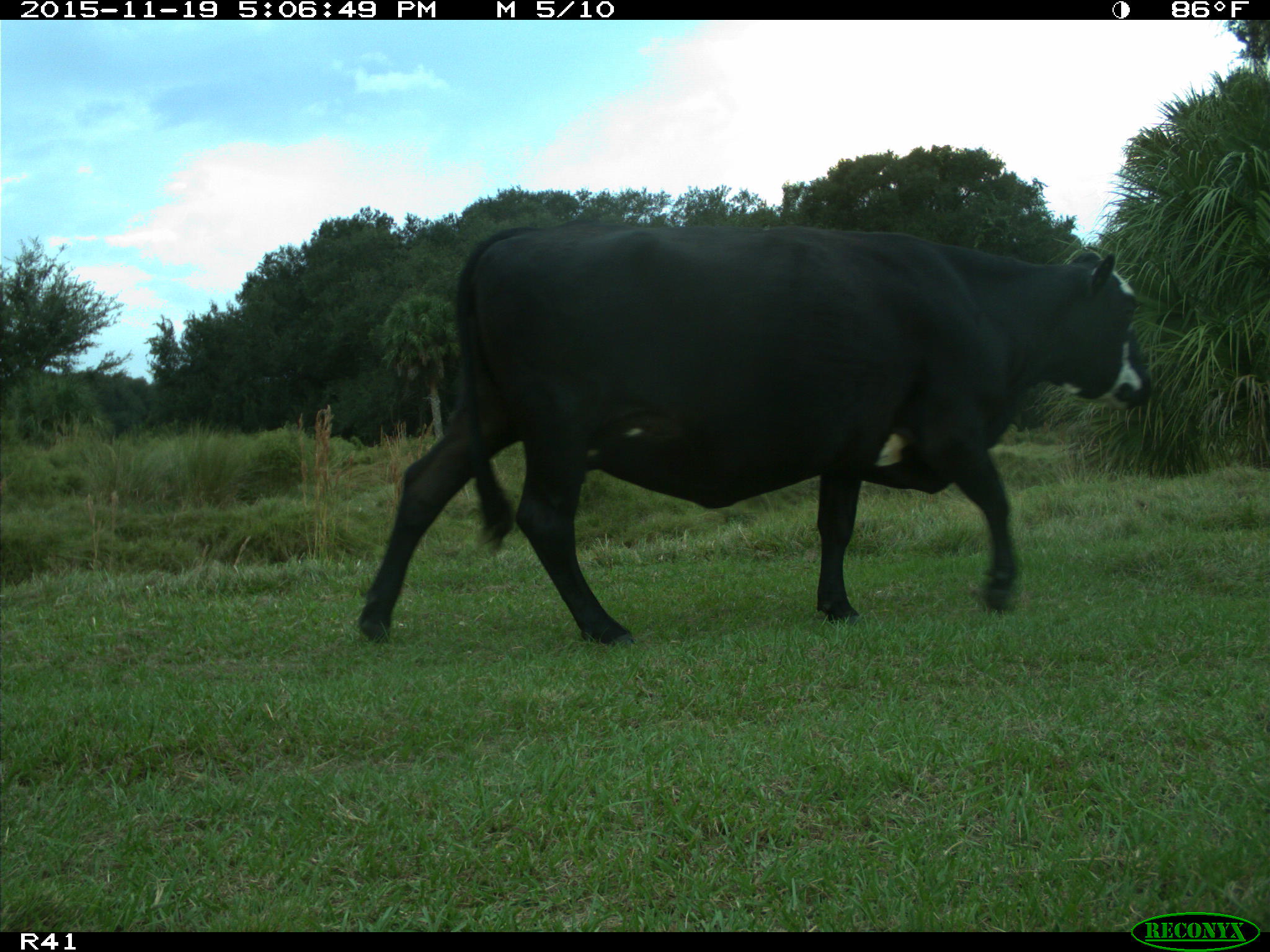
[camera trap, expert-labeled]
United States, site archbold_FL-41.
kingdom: Animalia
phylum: Chordata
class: Mammalia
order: Artiodactyla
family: Bovidae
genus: Bos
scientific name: Bos taurus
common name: domestic cow